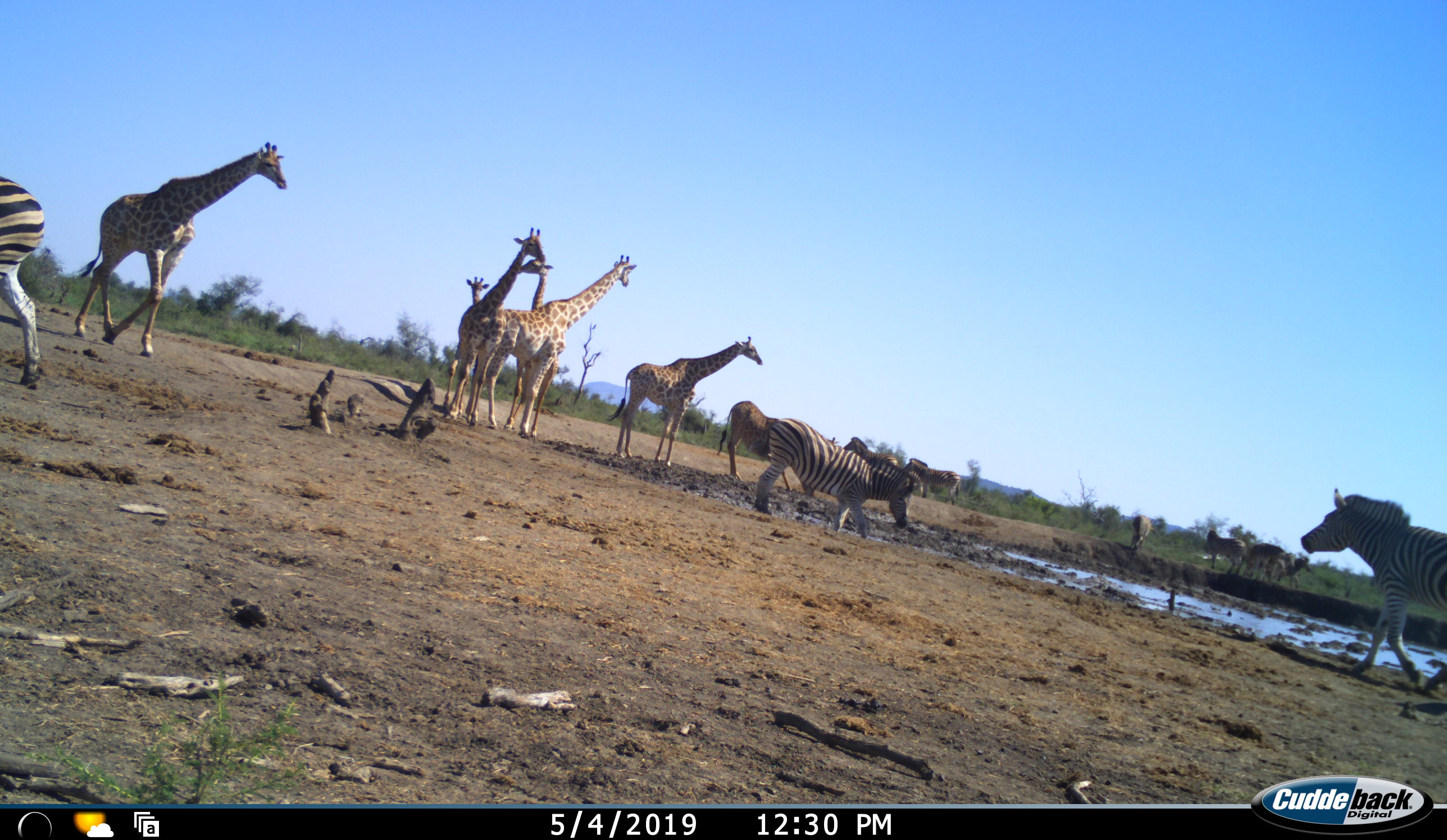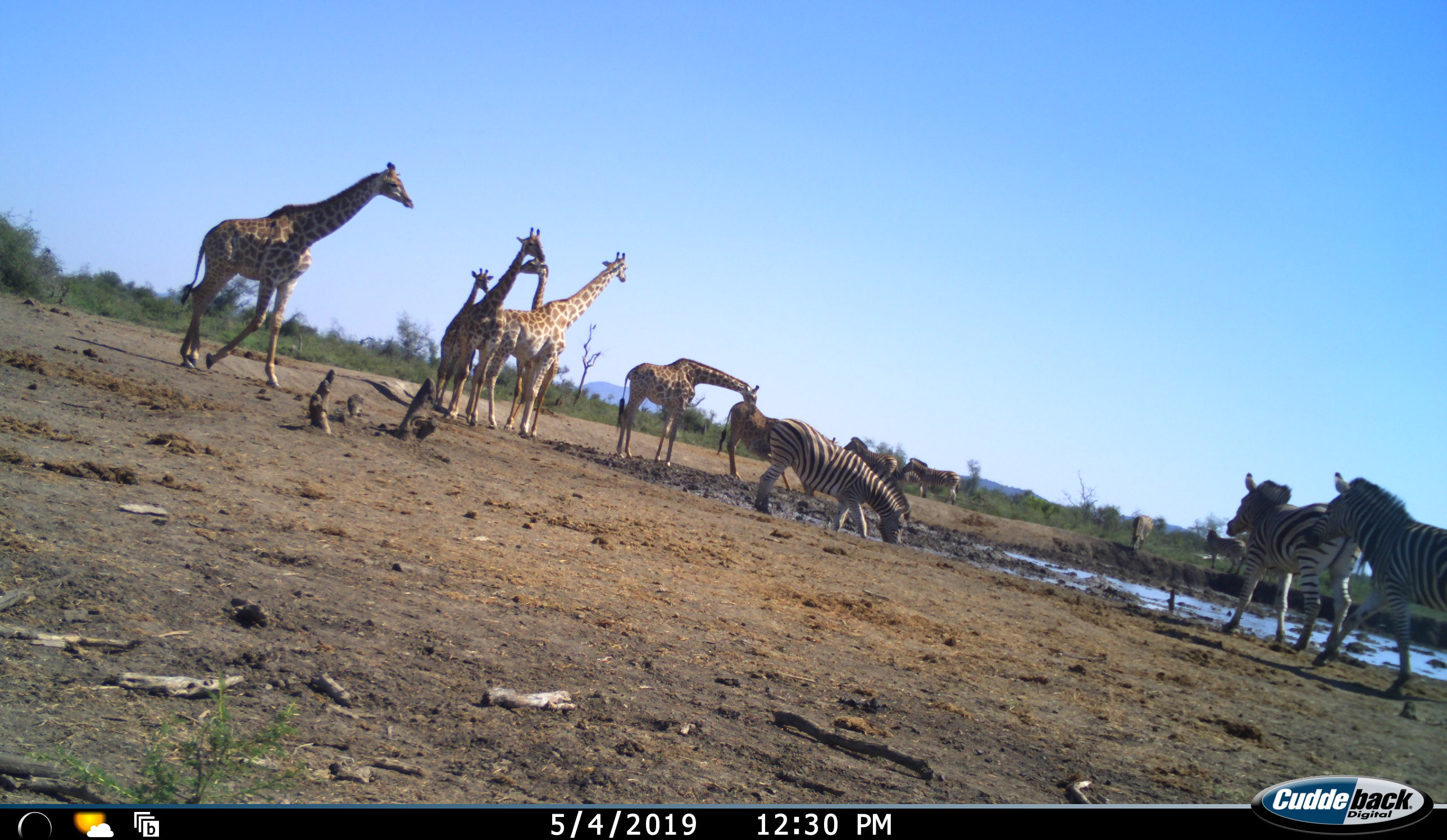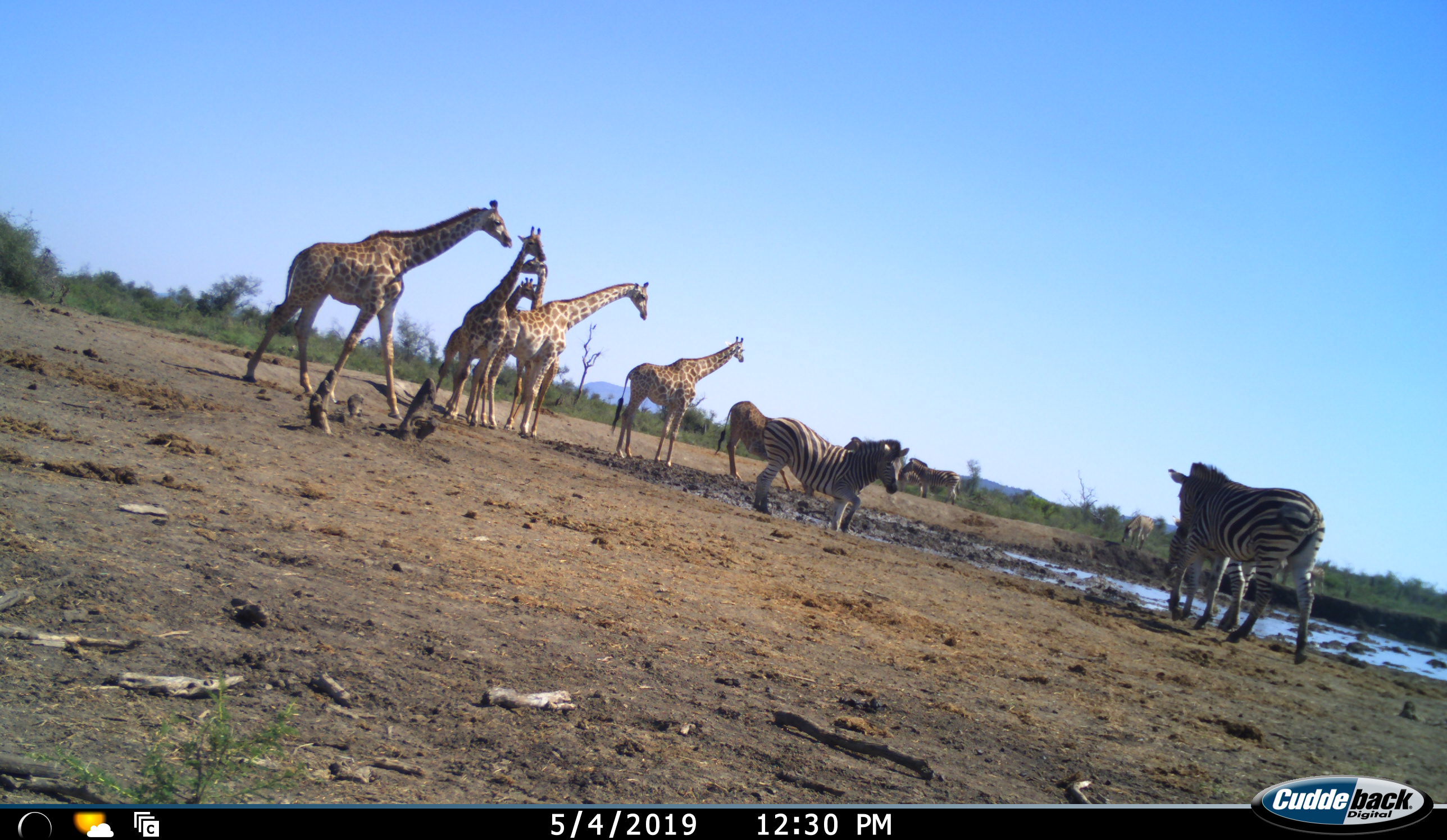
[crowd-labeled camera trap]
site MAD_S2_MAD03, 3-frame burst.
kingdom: Animalia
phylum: Chordata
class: Mammalia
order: Artiodactyla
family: Giraffidae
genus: Giraffa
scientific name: Giraffa camelopardalis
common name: giraffe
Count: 7.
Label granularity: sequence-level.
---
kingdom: Animalia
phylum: Chordata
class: Mammalia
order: Perissodactyla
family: Equidae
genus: Equus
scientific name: Equus quagga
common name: plains zebra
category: zebraplains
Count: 10.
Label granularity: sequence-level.